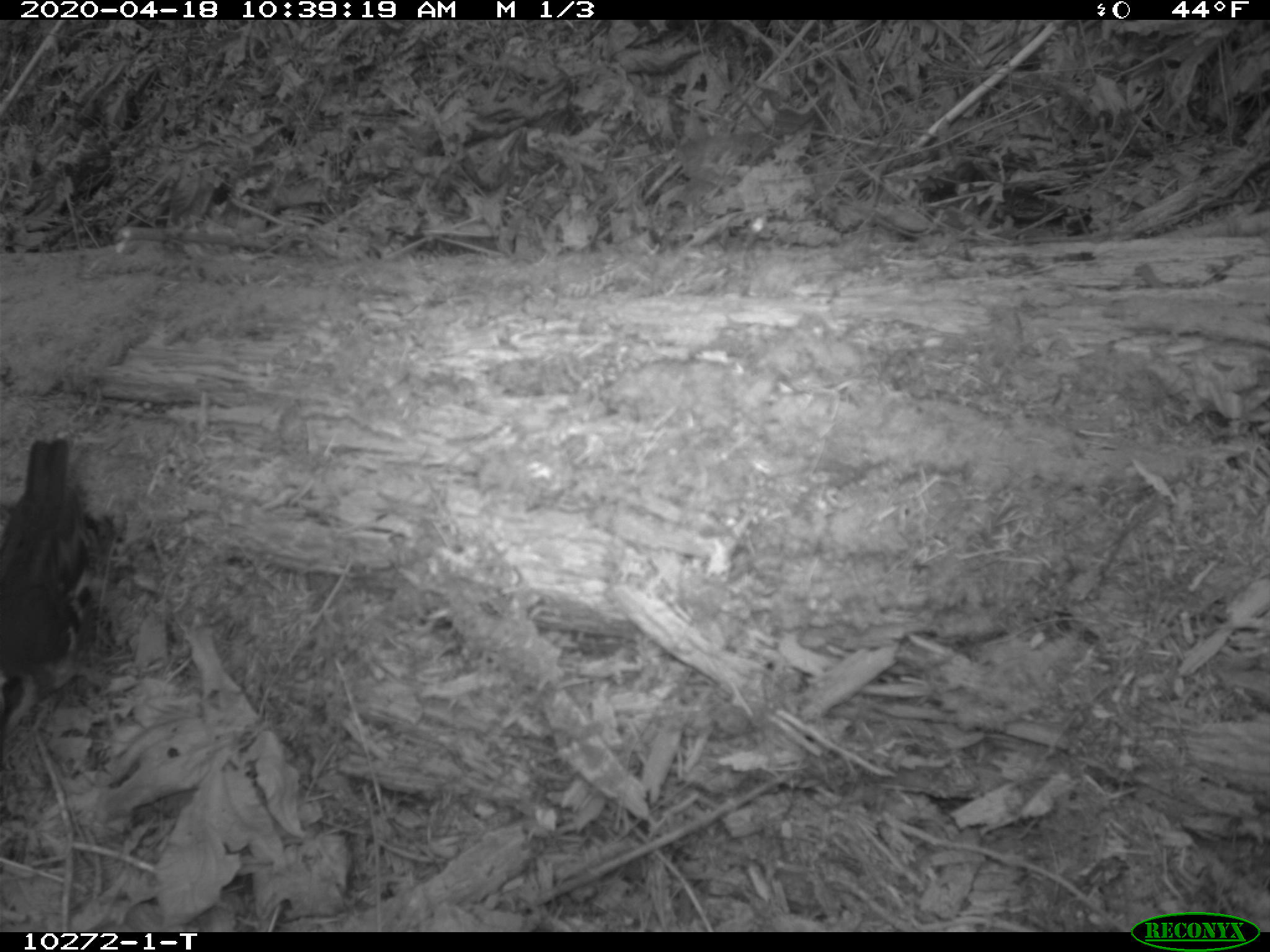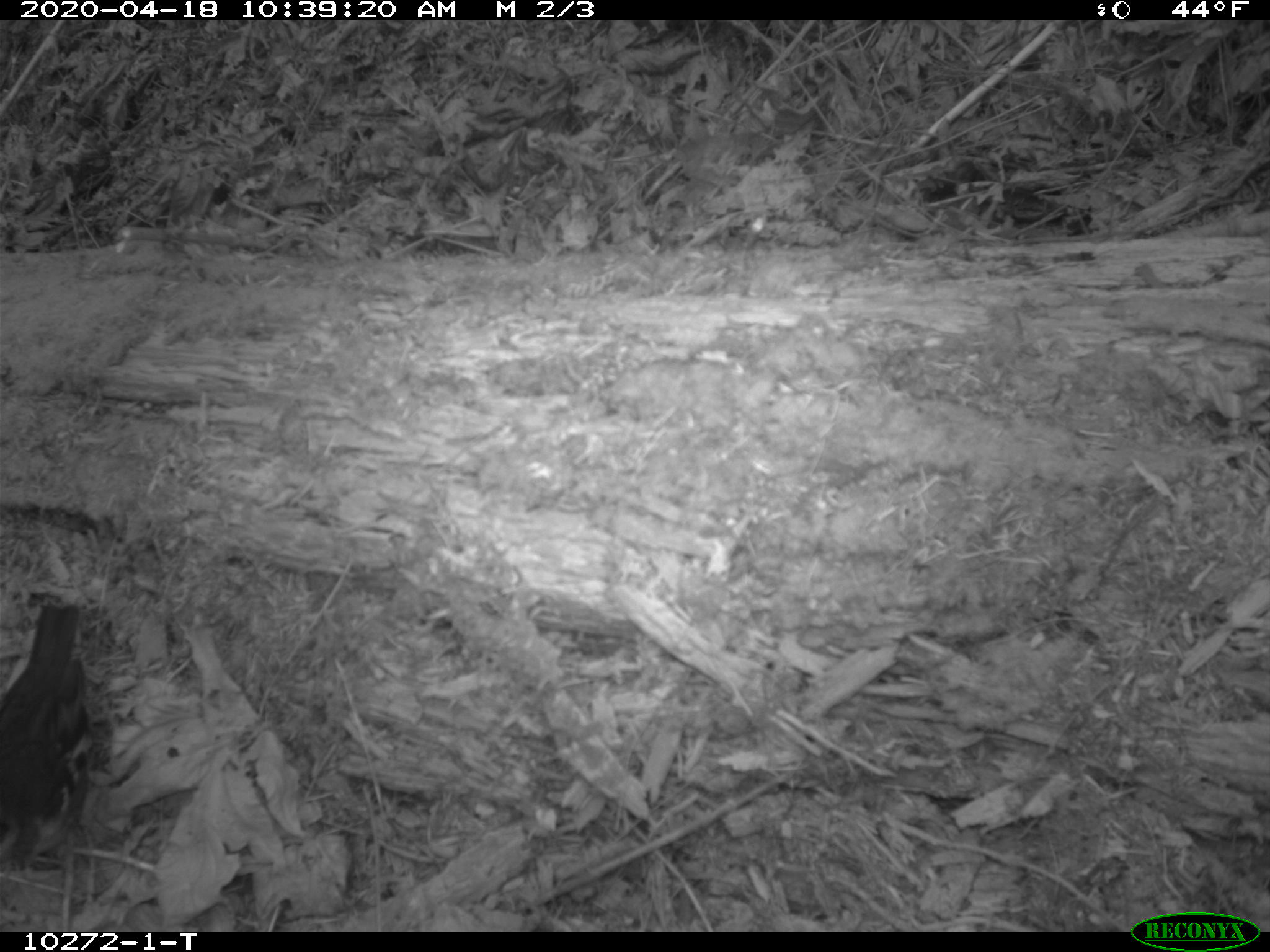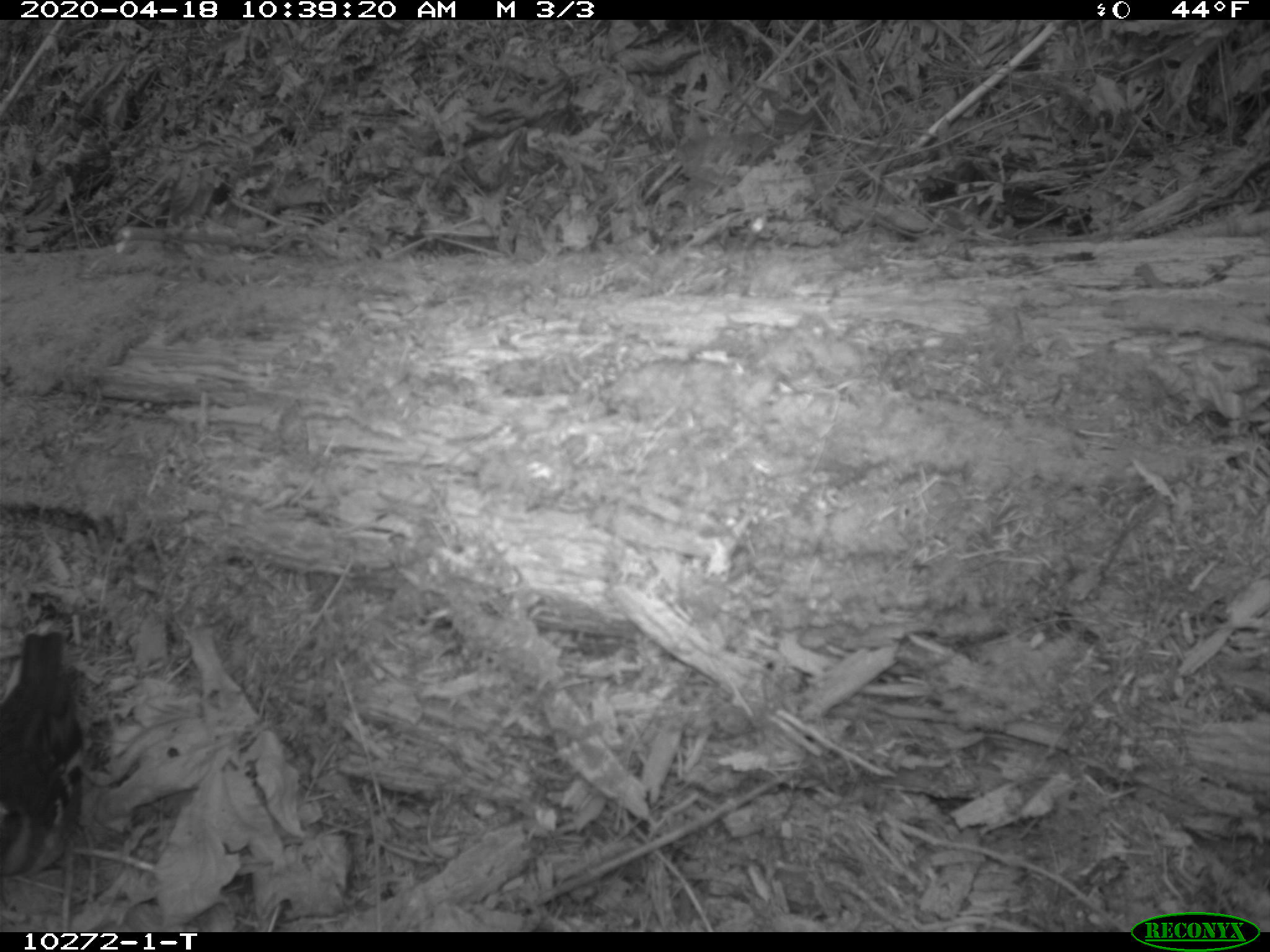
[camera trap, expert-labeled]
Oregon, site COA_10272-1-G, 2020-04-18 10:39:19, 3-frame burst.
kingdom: Animalia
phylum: Chordata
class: Aves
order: Passeriformes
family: Turdidae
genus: Ixoreus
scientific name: Ixoreus naevius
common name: varied thrush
Varied thrush (Ixoreus naevius).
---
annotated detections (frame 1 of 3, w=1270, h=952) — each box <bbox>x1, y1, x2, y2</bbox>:
varied thrush: <bbox>0, 435, 101, 728</bbox>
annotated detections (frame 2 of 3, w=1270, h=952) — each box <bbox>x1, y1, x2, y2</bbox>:
varied thrush: <bbox>0, 600, 98, 864</bbox>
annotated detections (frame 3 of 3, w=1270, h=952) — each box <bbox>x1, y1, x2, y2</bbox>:
varied thrush: <bbox>2, 627, 89, 886</bbox>